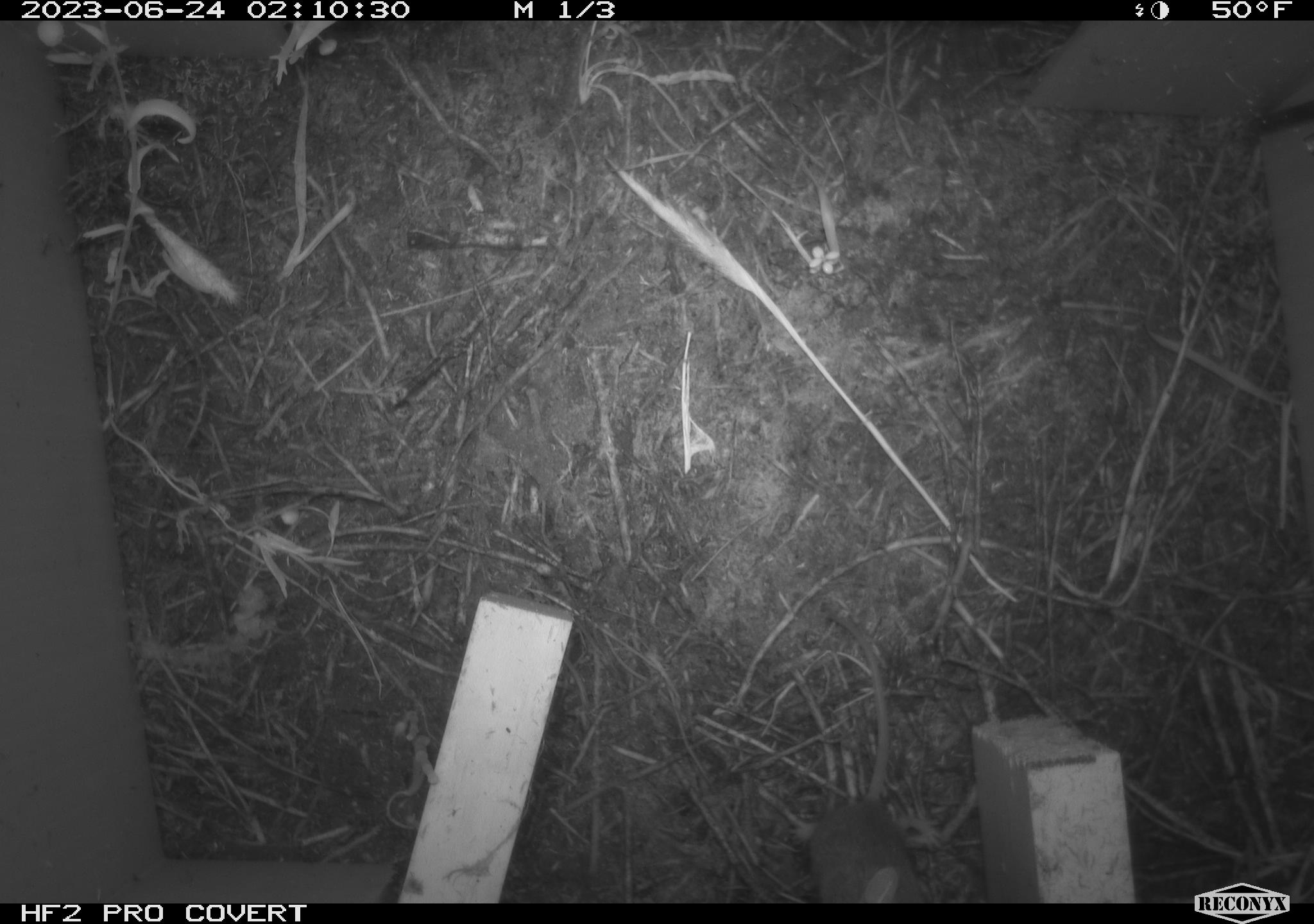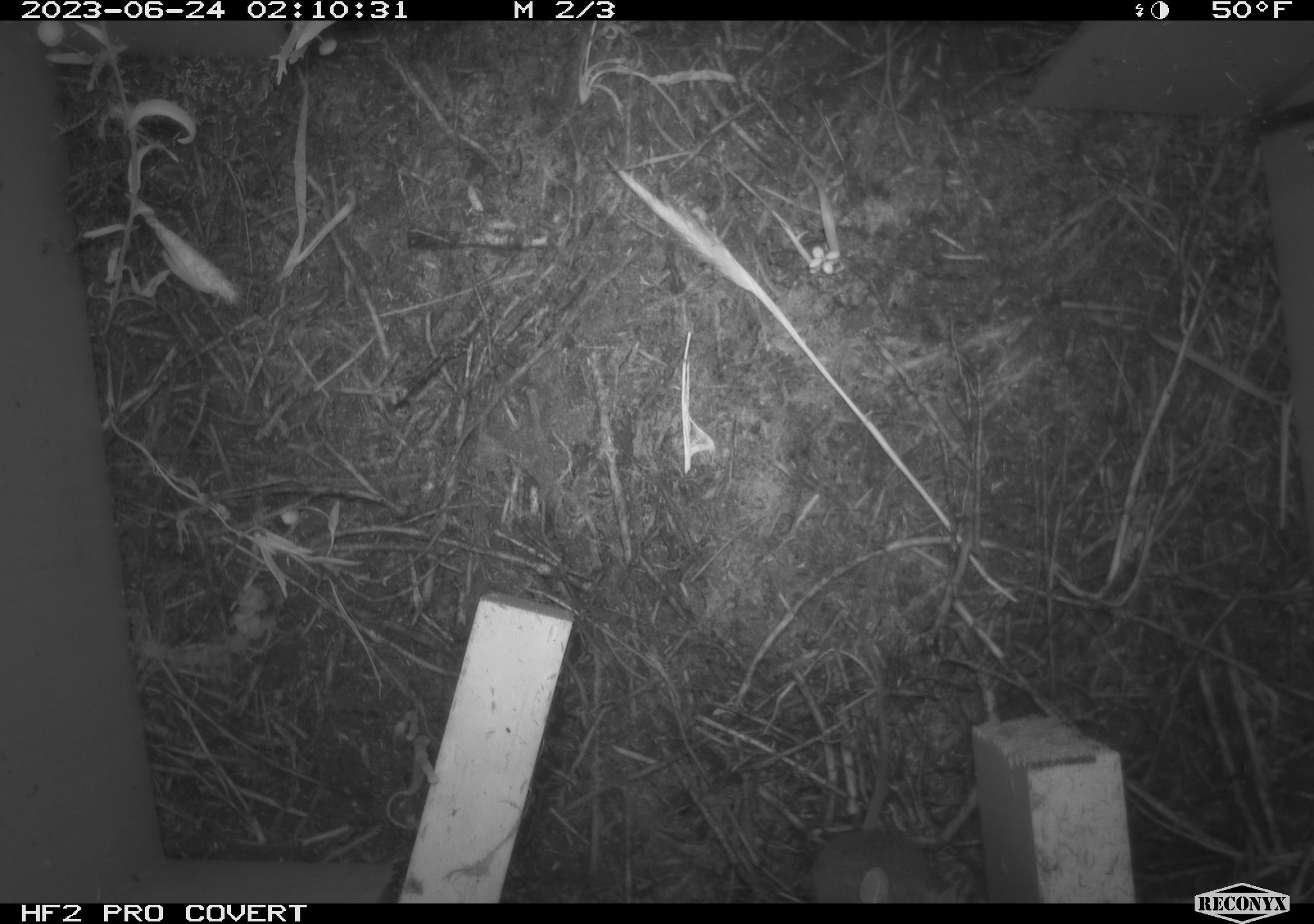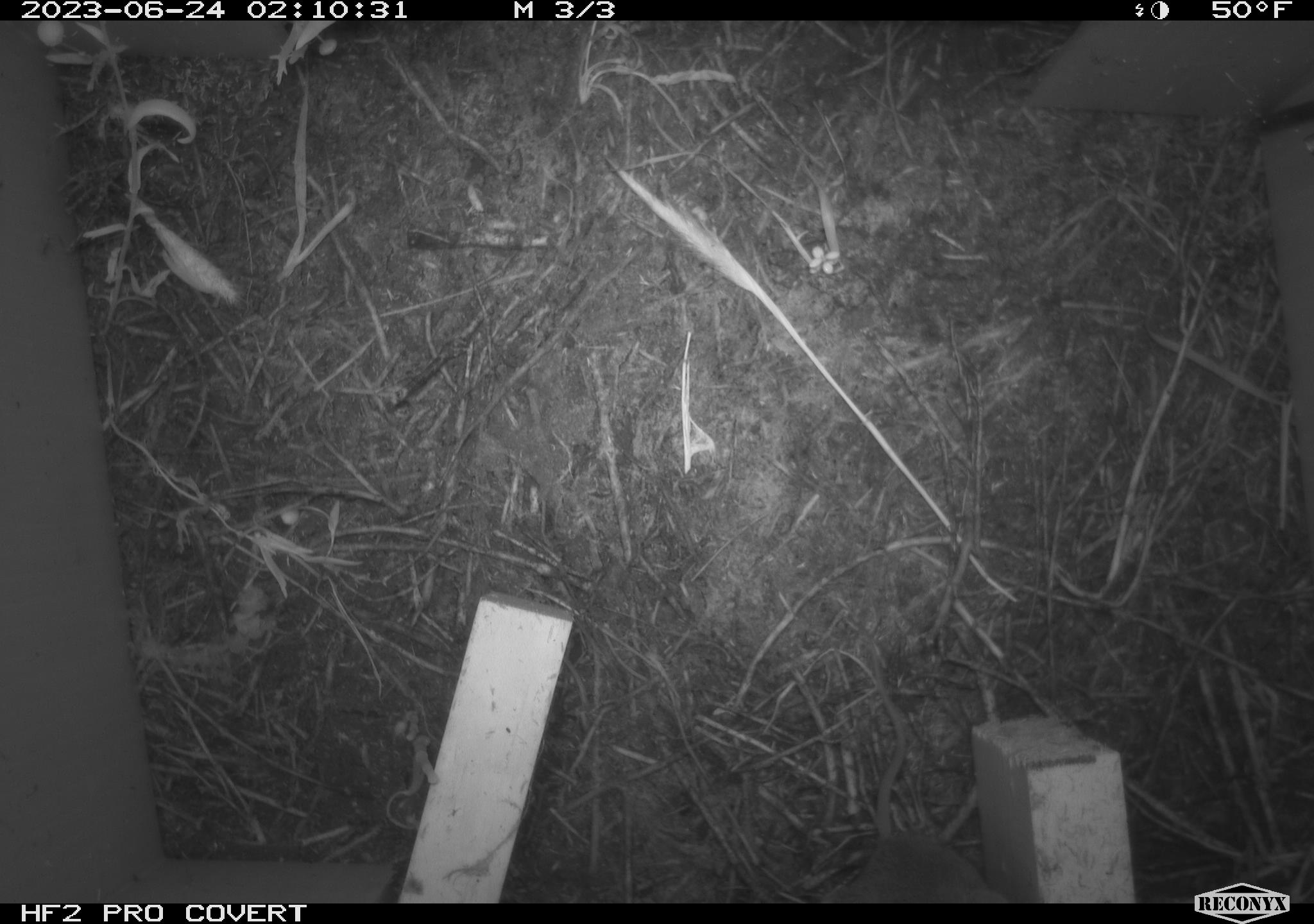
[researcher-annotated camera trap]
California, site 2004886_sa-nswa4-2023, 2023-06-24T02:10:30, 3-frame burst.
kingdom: Animalia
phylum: Chordata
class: Mammalia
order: Rodentia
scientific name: Rodentia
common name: mouse species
Mouse species (Rodentia).